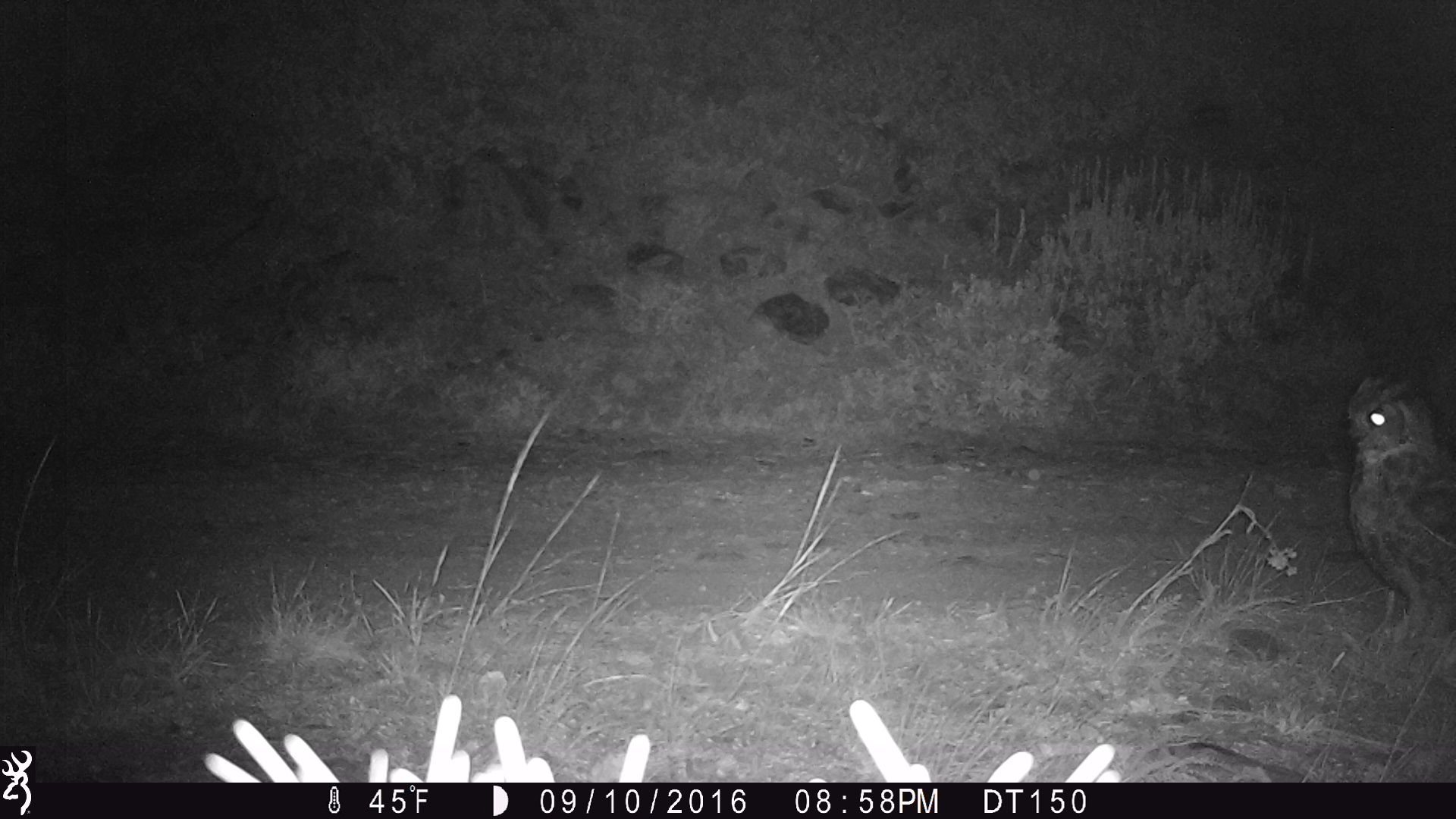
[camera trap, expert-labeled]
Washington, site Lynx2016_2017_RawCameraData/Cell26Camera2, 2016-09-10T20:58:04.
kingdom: Animalia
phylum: Chordata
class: Aves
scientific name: Aves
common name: birds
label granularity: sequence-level